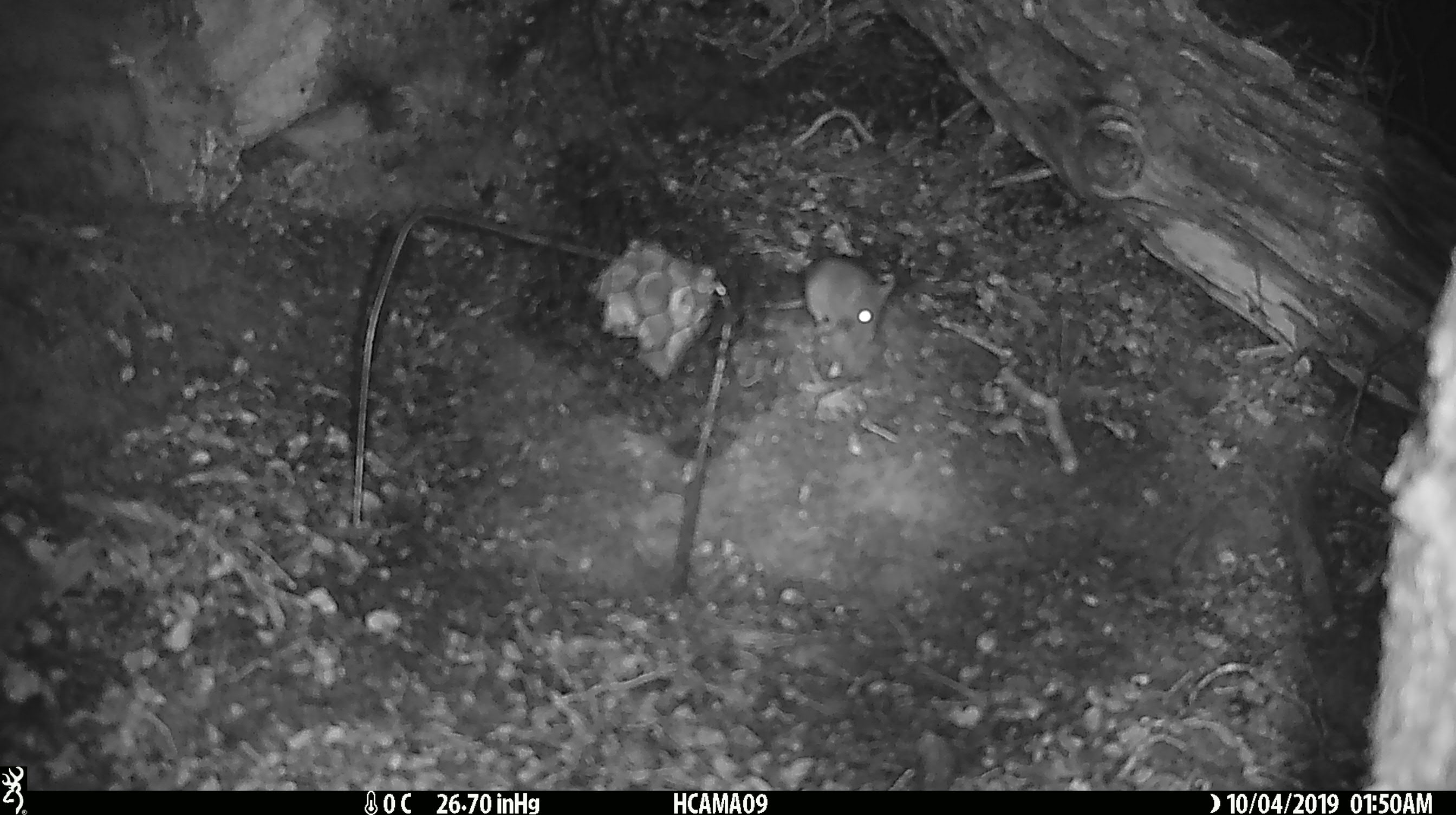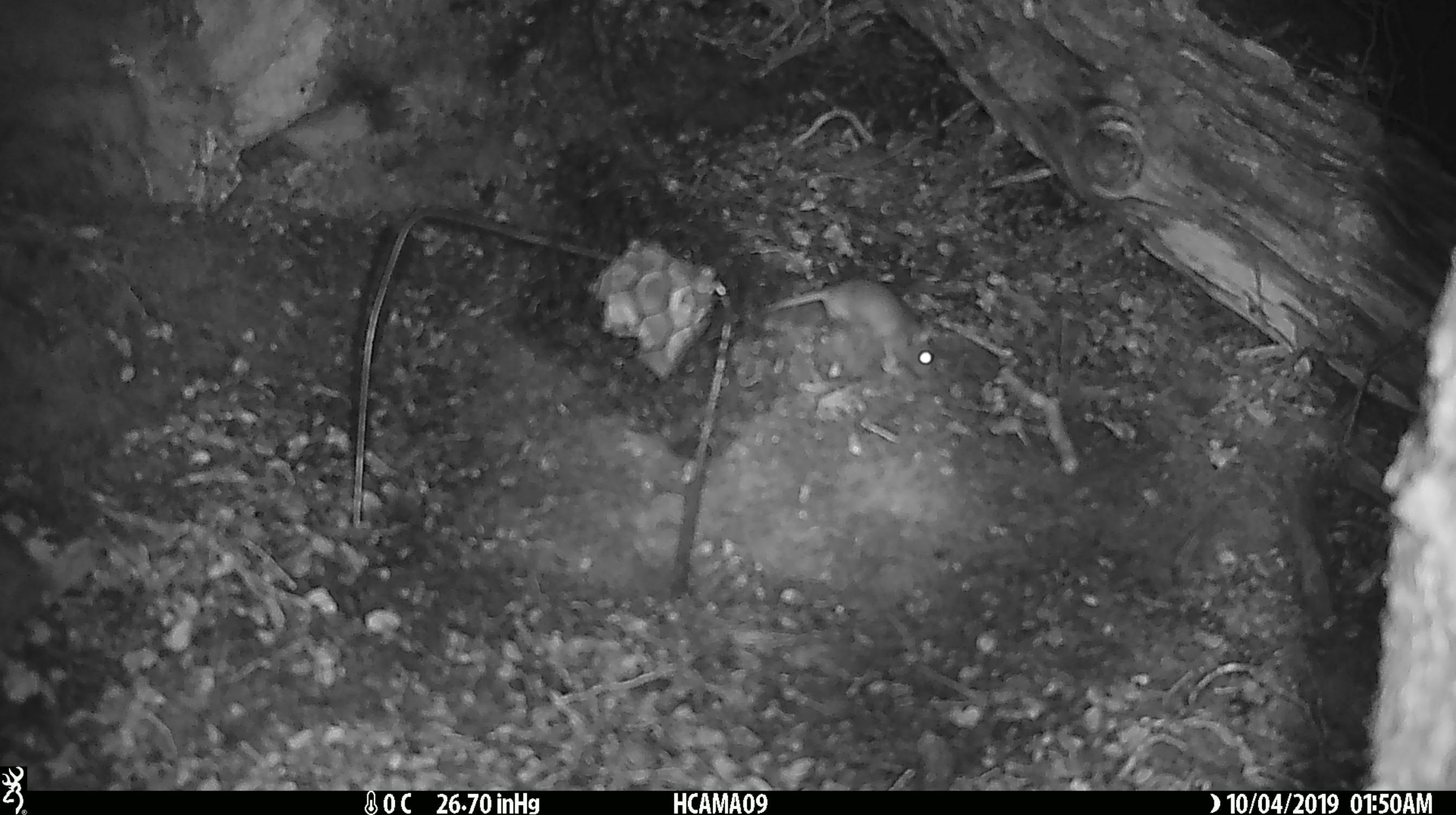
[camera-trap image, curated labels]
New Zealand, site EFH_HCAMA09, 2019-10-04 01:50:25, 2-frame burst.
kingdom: Animalia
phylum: Chordata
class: Mammalia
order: Rodentia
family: Muridae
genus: Mus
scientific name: Mus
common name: mouse